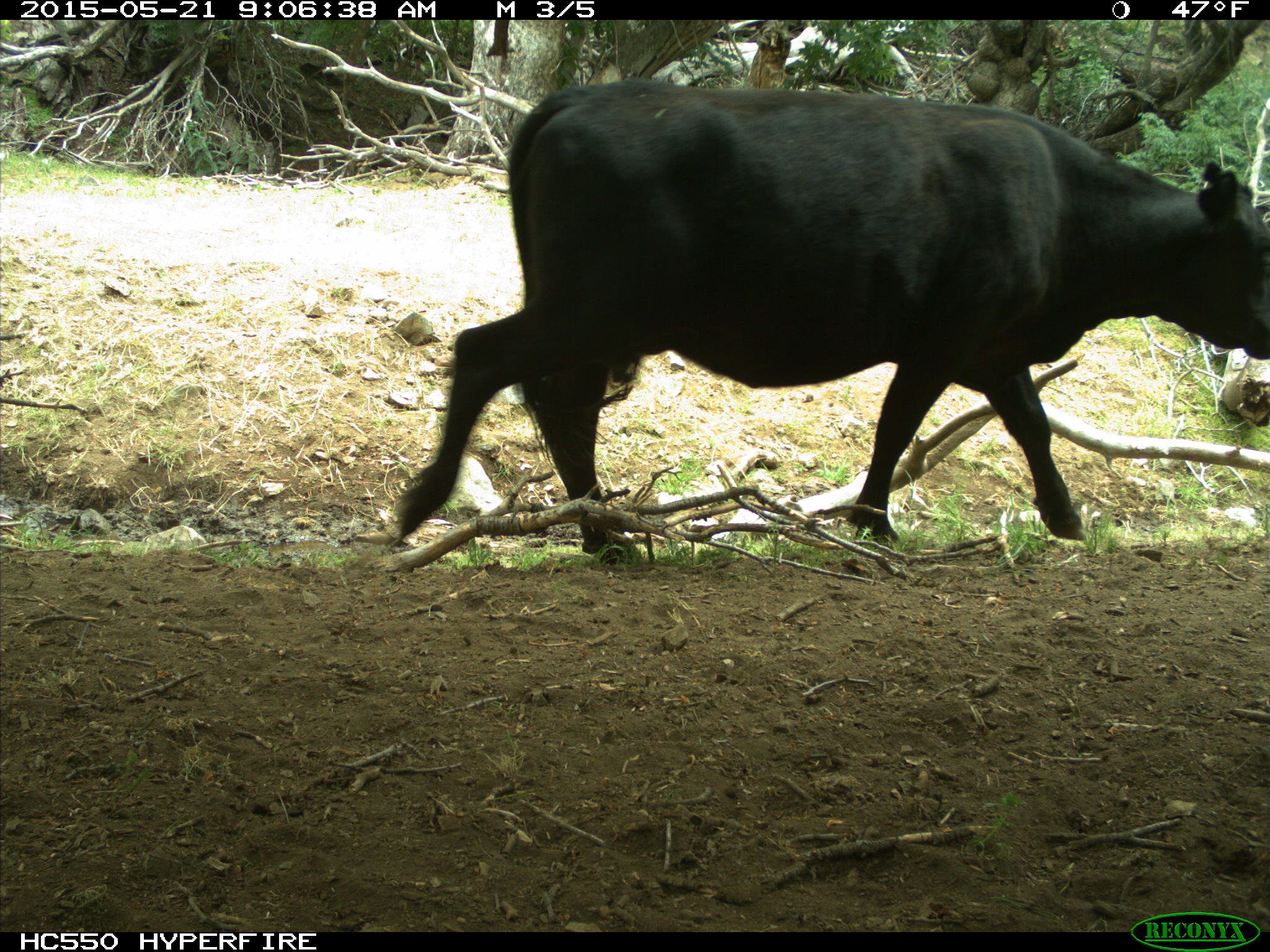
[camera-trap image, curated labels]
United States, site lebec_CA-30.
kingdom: Animalia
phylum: Chordata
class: Mammalia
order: Artiodactyla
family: Bovidae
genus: Bos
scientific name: Bos taurus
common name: domestic cow